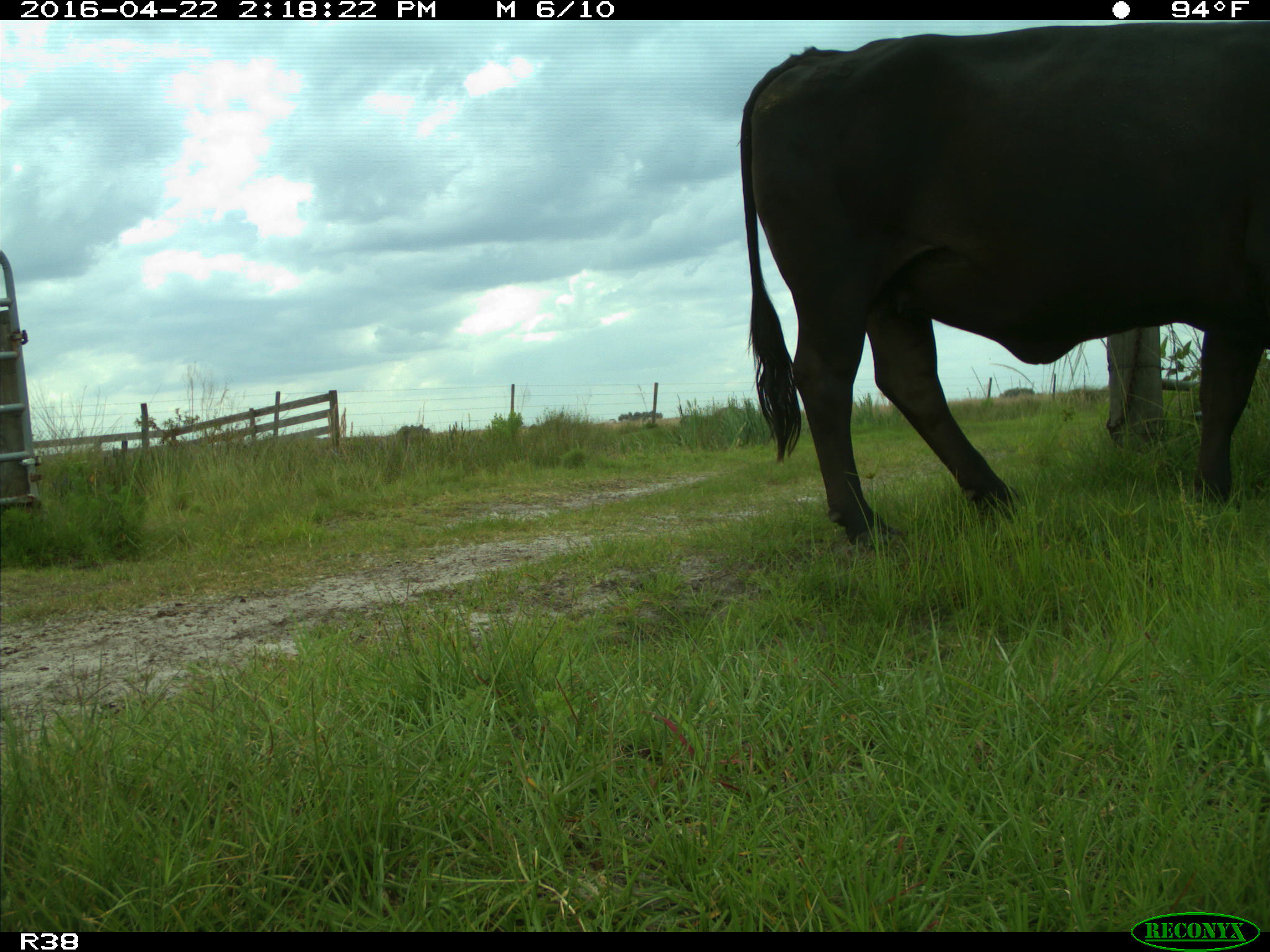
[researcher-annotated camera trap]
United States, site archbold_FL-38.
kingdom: Animalia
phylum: Chordata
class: Mammalia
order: Artiodactyla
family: Bovidae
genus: Bos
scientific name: Bos taurus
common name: domestic cow